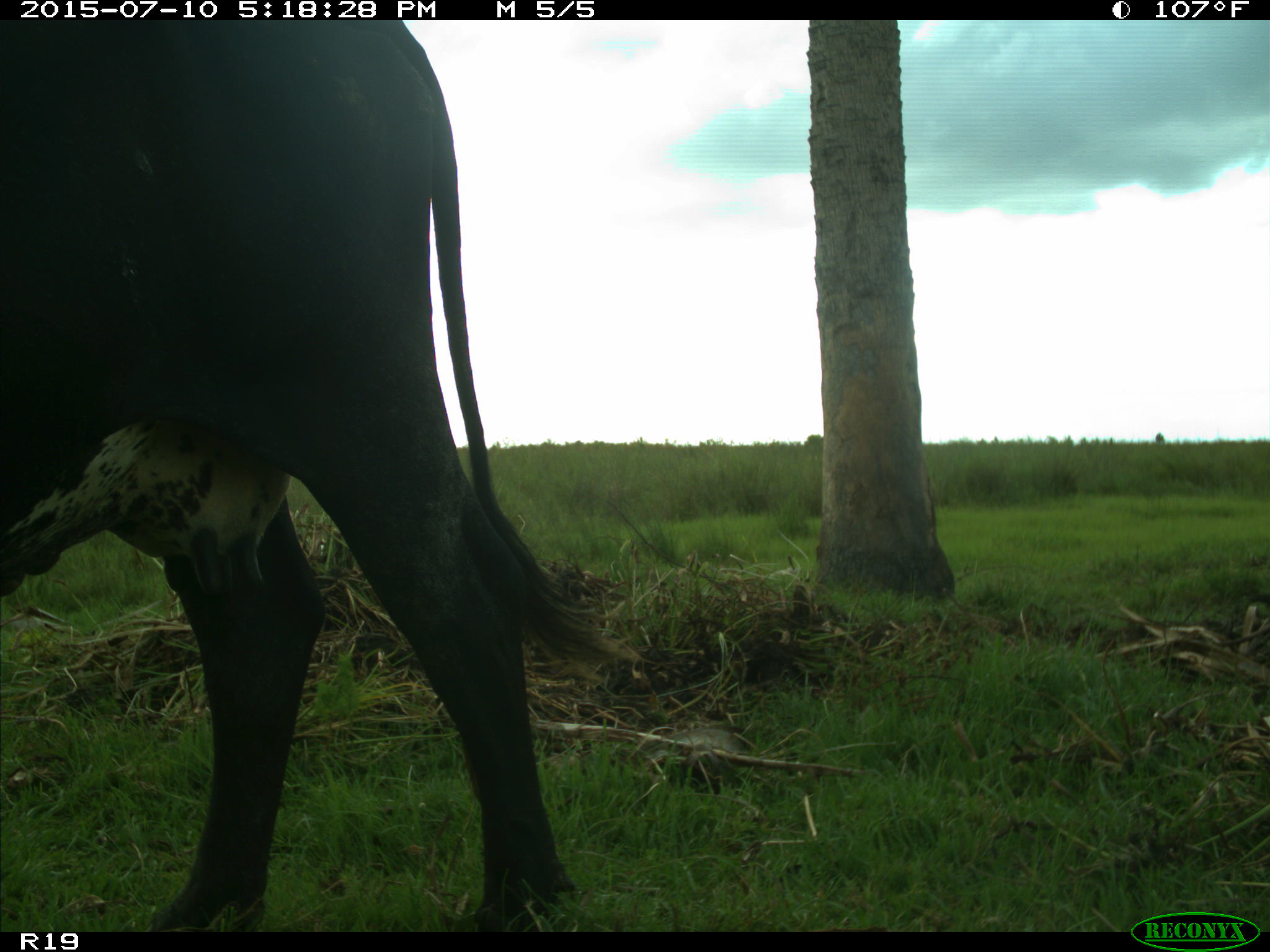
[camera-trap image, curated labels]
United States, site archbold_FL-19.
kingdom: Animalia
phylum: Chordata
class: Mammalia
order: Artiodactyla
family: Bovidae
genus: Bos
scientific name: Bos taurus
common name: domestic cow